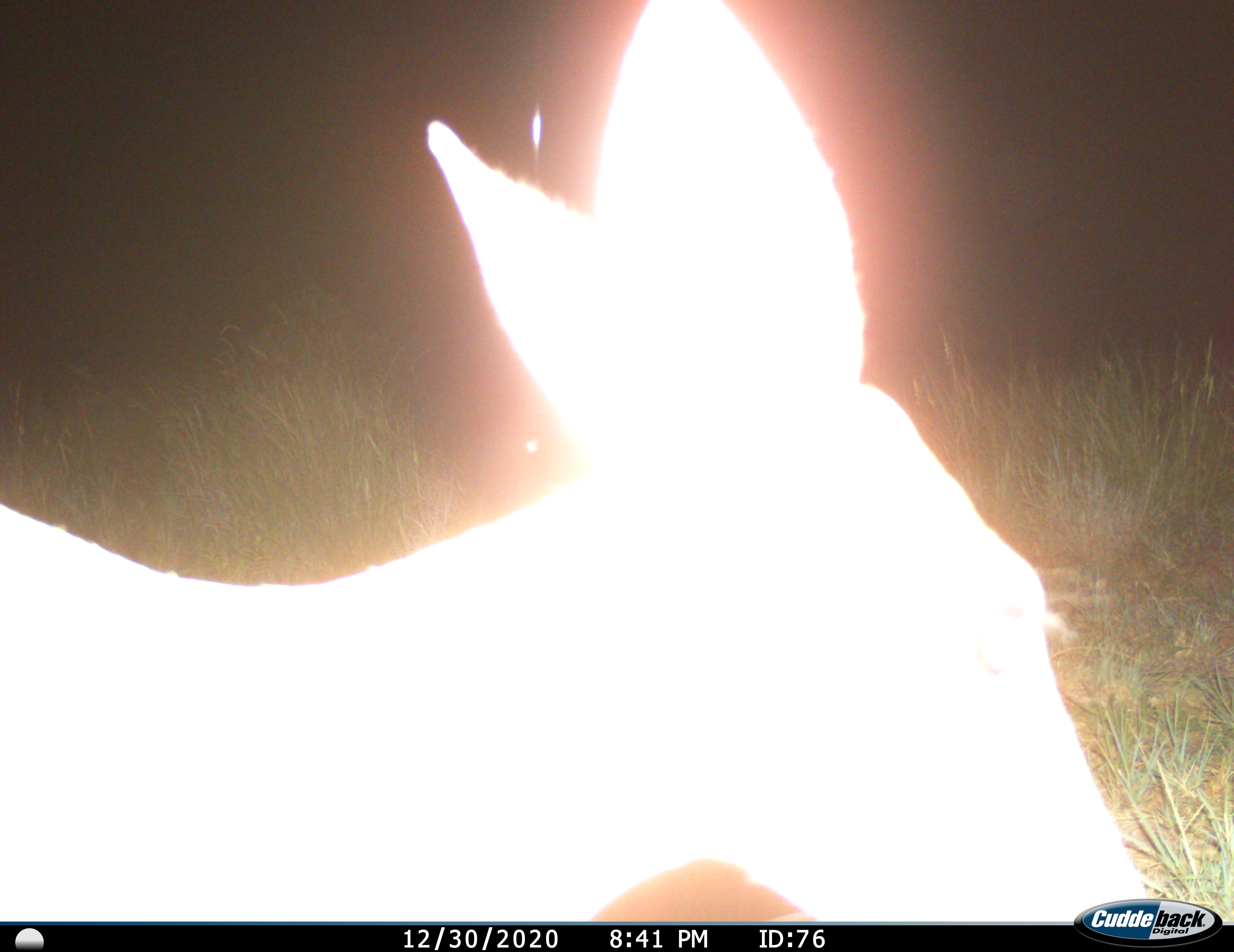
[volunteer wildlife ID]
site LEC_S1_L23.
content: unidentified animal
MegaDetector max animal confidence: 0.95